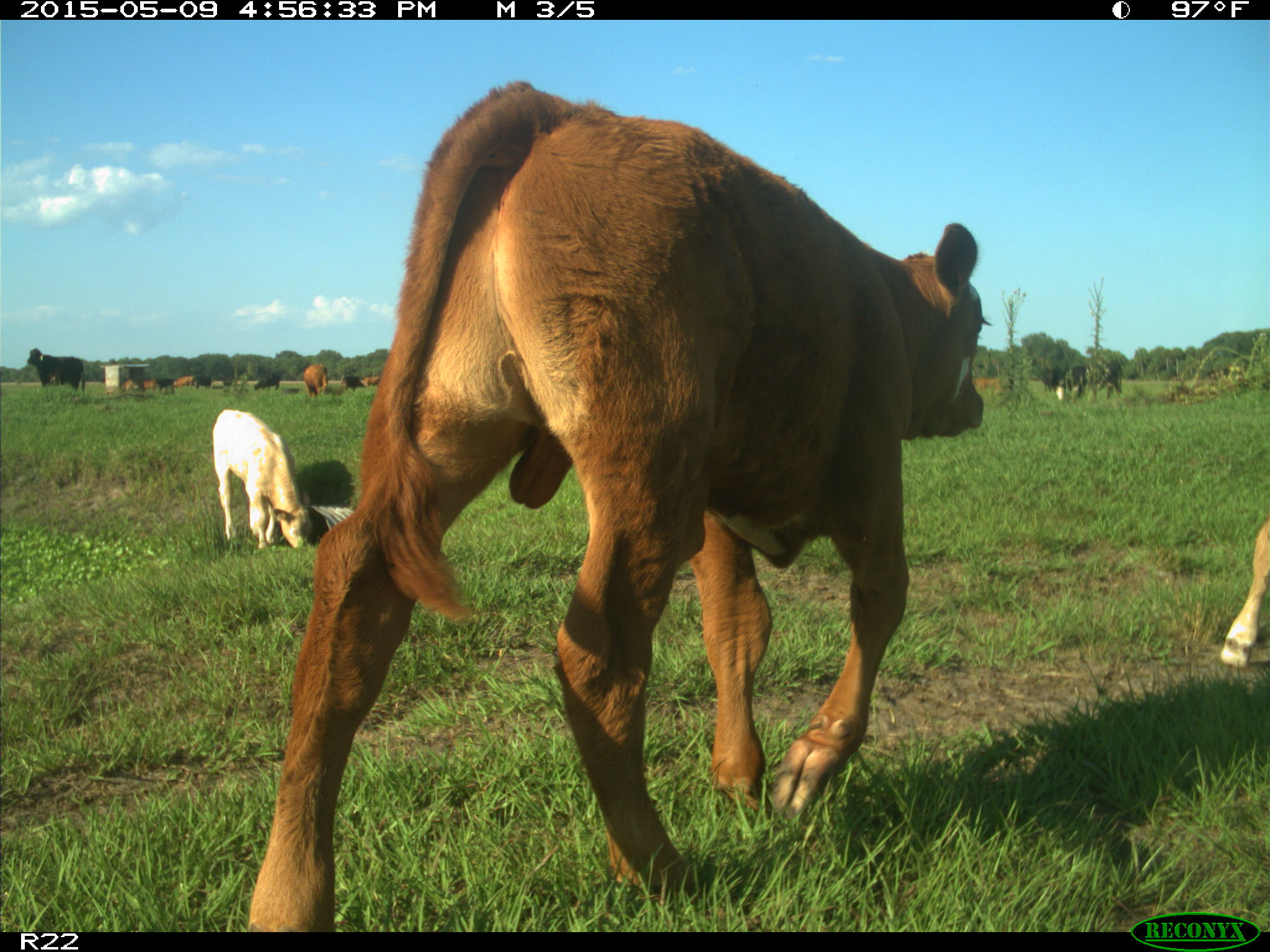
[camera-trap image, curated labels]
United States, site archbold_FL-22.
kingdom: Animalia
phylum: Chordata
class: Mammalia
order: Artiodactyla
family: Bovidae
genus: Bos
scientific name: Bos taurus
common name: domestic cow